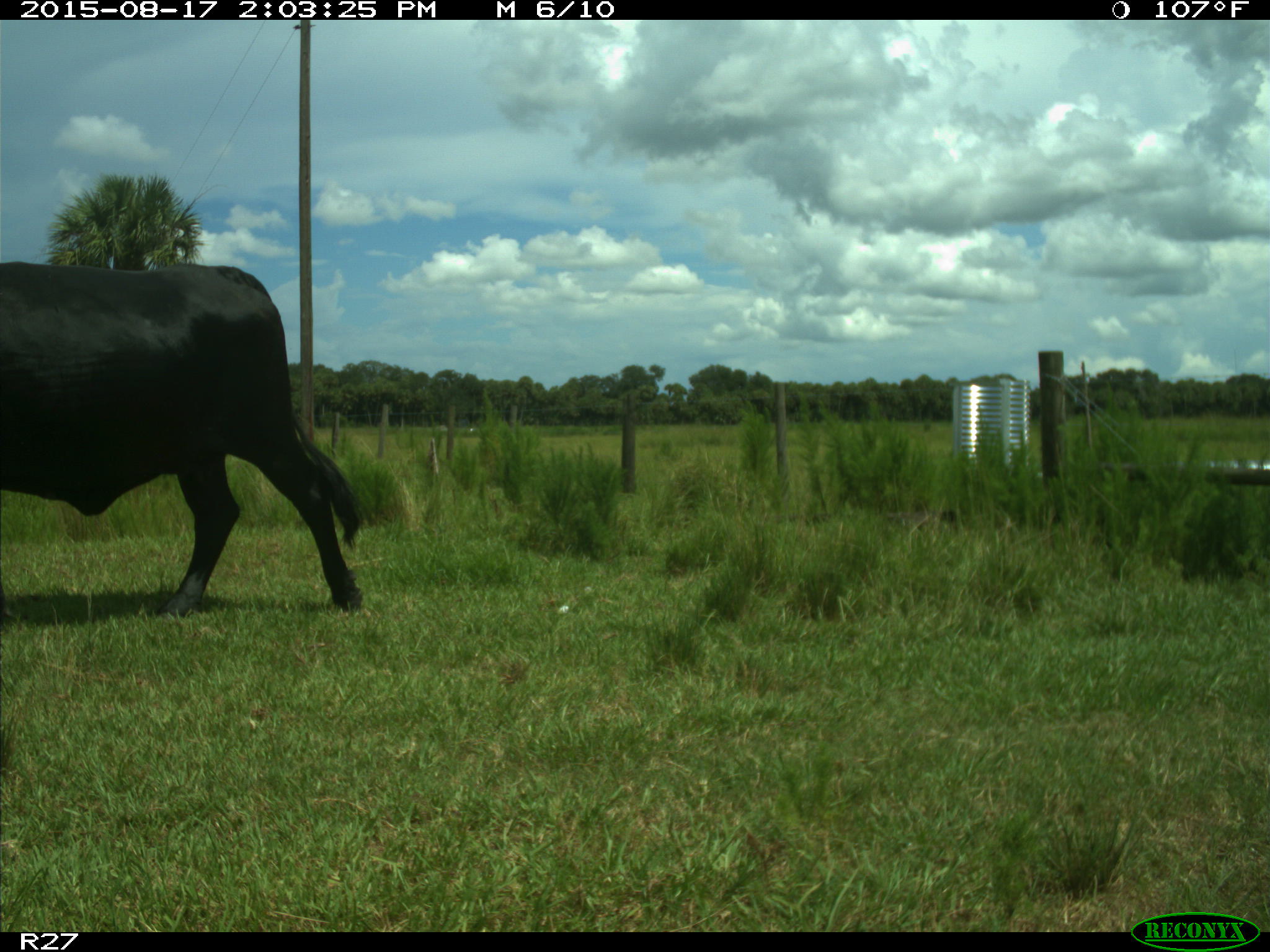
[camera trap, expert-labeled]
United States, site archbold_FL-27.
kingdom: Animalia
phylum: Chordata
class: Mammalia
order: Artiodactyla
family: Bovidae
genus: Bos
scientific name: Bos taurus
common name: domestic cow